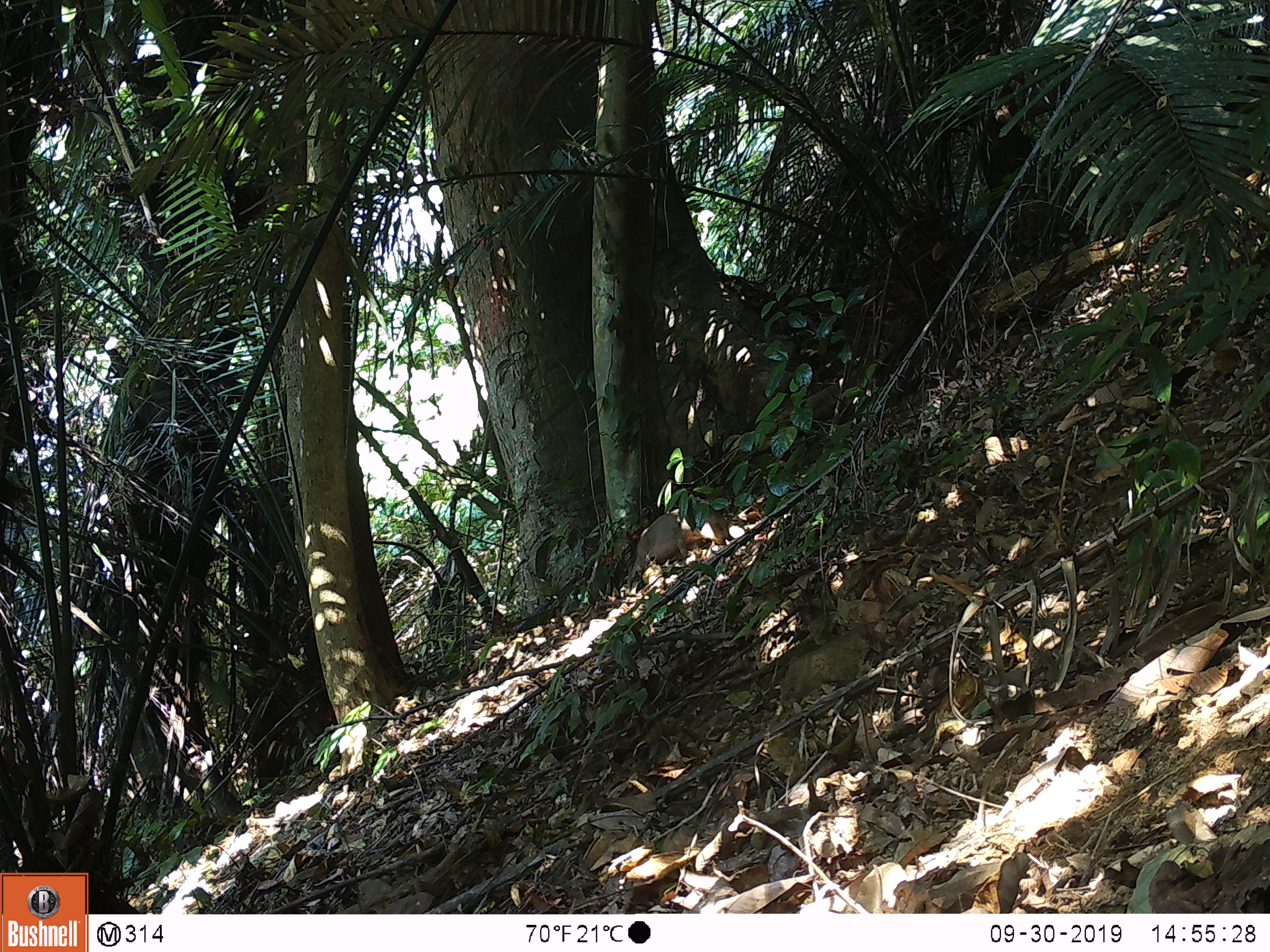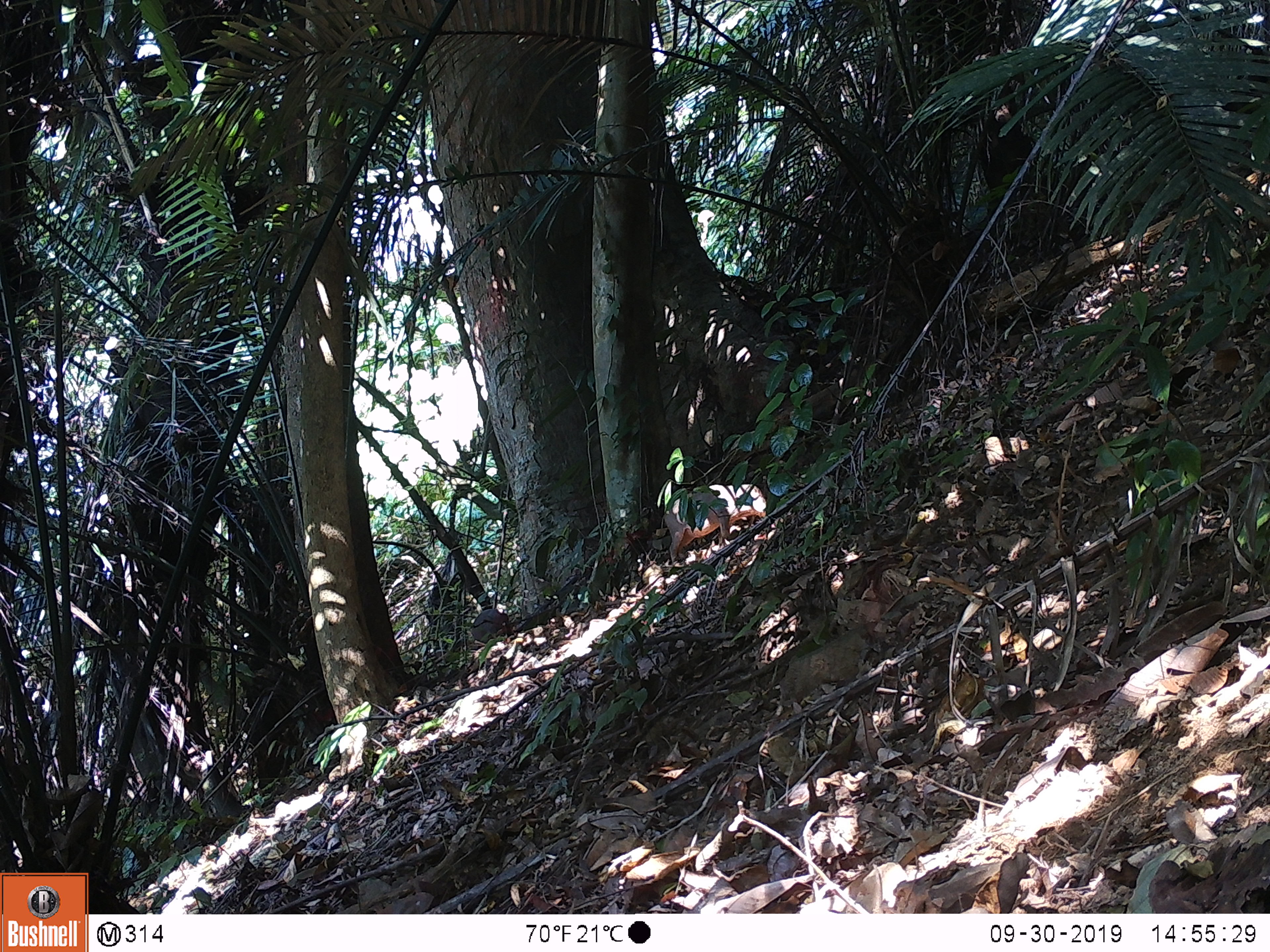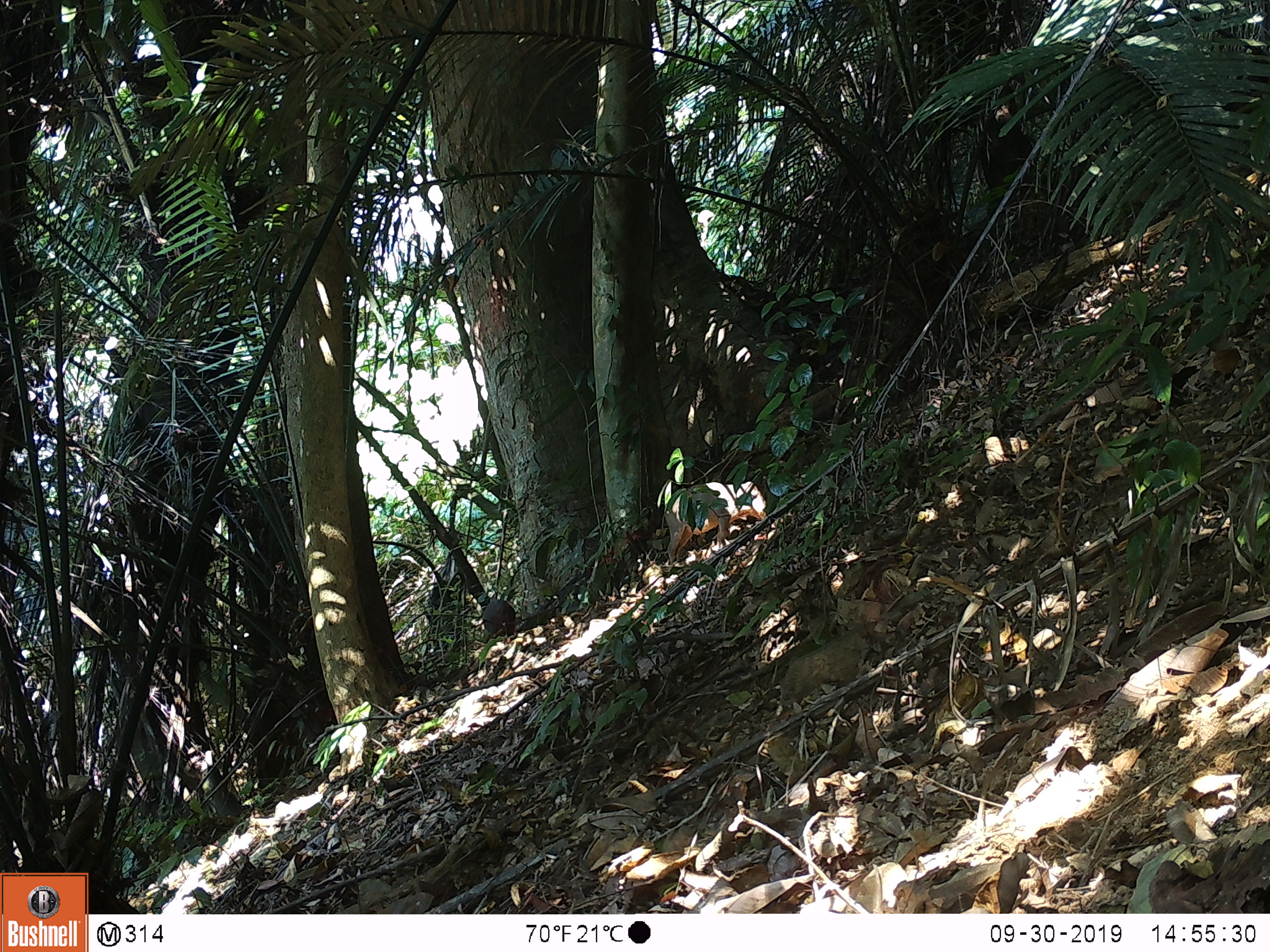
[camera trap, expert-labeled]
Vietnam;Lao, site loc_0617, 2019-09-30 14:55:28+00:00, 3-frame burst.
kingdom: Animalia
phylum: Chordata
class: Mammalia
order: Artiodactyla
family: Suidae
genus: Sus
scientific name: Sus scrofa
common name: eurasian wild pig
Eurasian wild pig (Sus scrofa). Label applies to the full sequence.